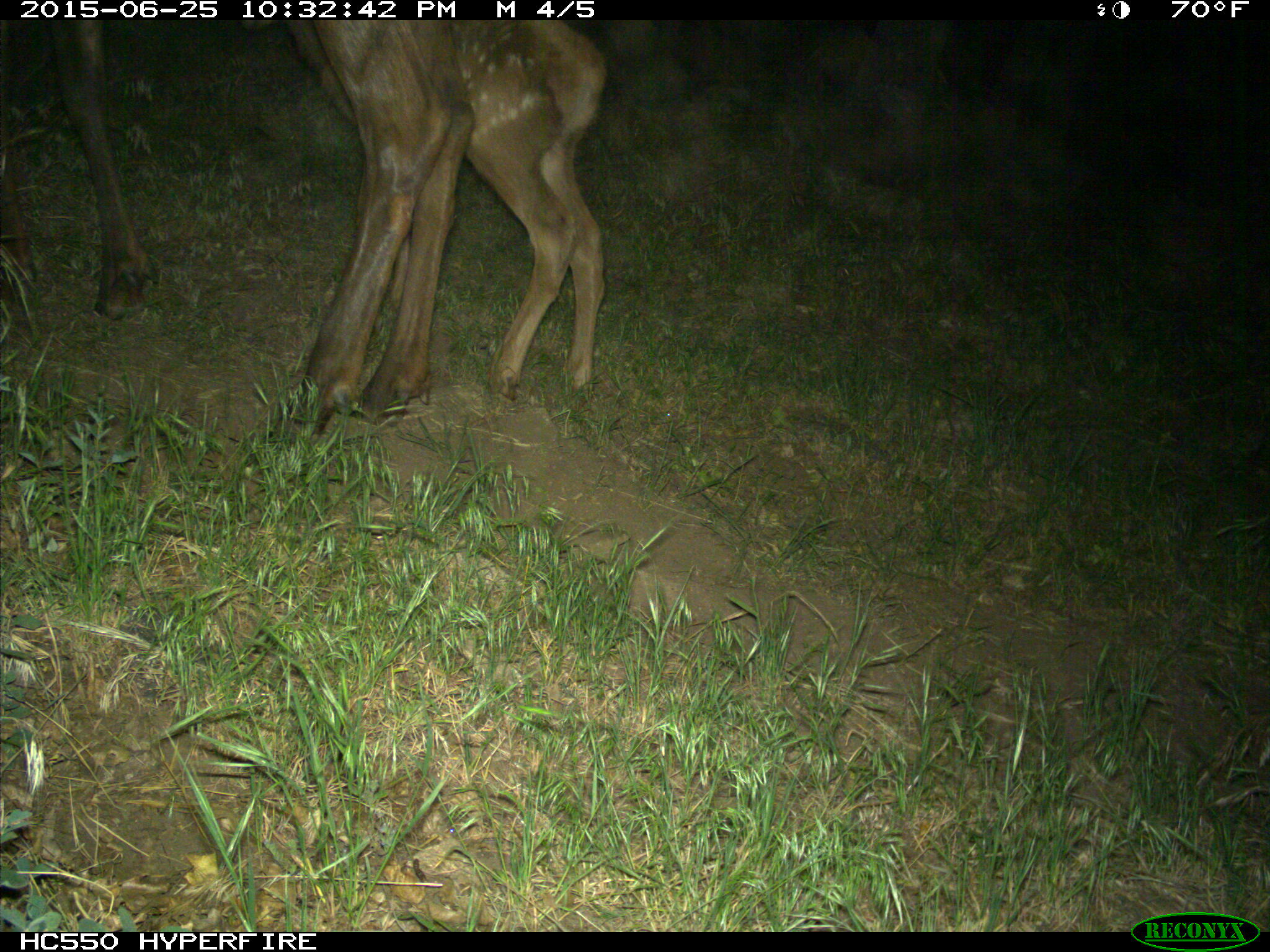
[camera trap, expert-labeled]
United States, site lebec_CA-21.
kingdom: Animalia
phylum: Chordata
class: Mammalia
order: Artiodactyla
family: Cervidae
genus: Cervus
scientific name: Cervus canadensis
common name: elk